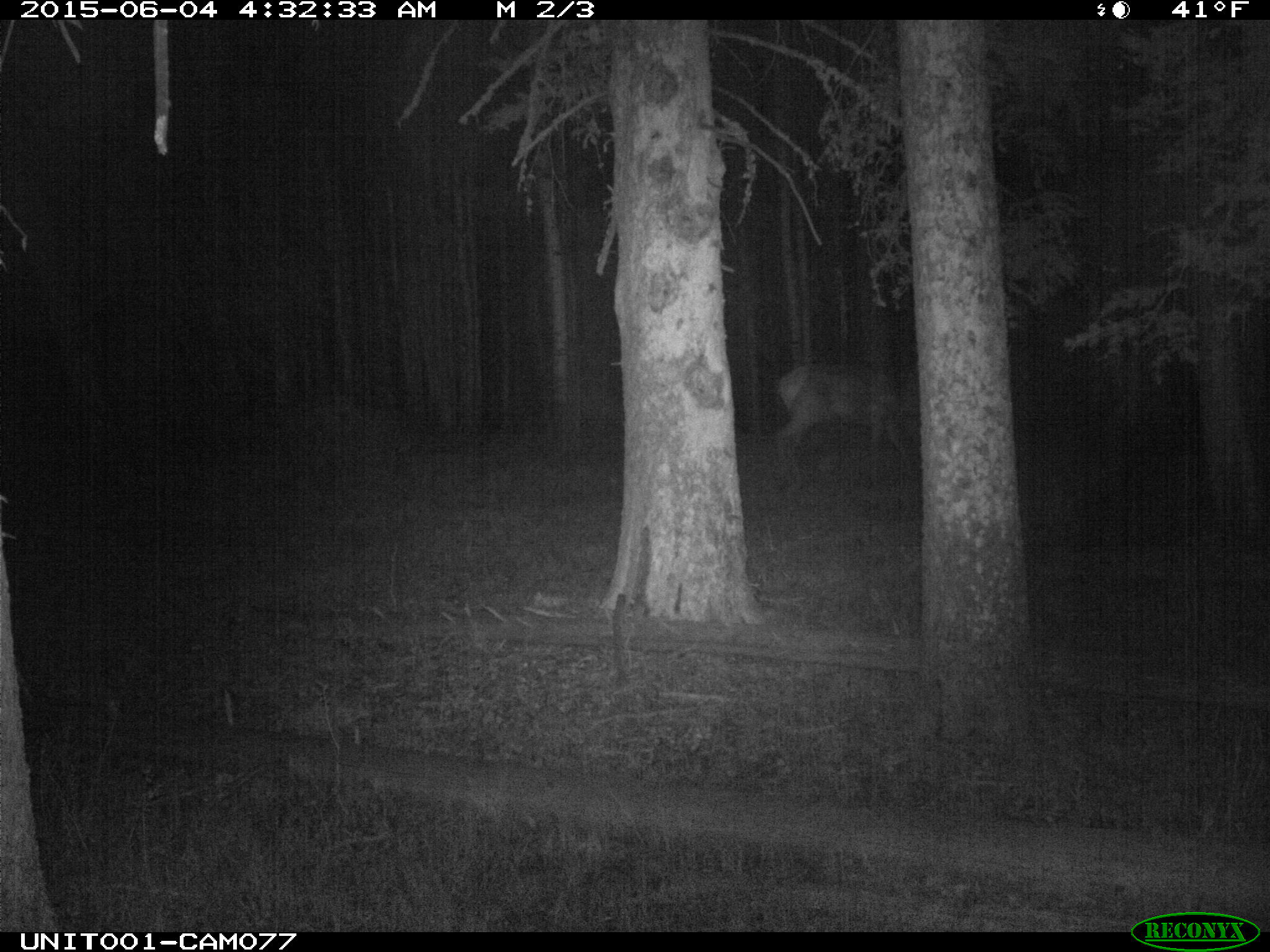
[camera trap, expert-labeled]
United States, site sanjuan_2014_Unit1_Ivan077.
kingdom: Animalia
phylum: Chordata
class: Mammalia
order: Artiodactyla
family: Cervidae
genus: Cervus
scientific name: Cervus elaphus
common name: red deer